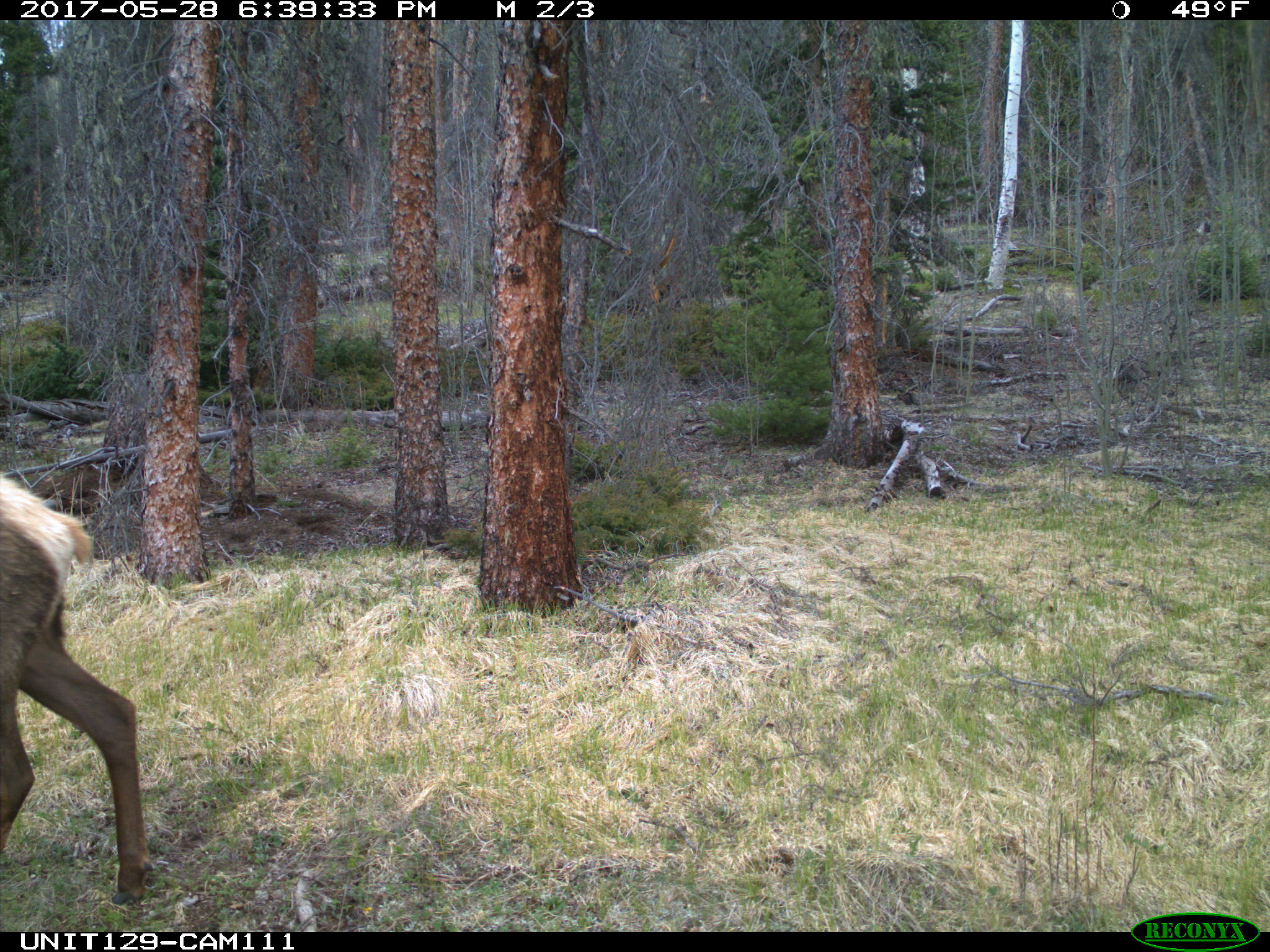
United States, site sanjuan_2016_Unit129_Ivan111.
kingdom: Animalia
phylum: Chordata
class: Mammalia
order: Artiodactyla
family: Cervidae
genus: Cervus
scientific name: Cervus elaphus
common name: red deer